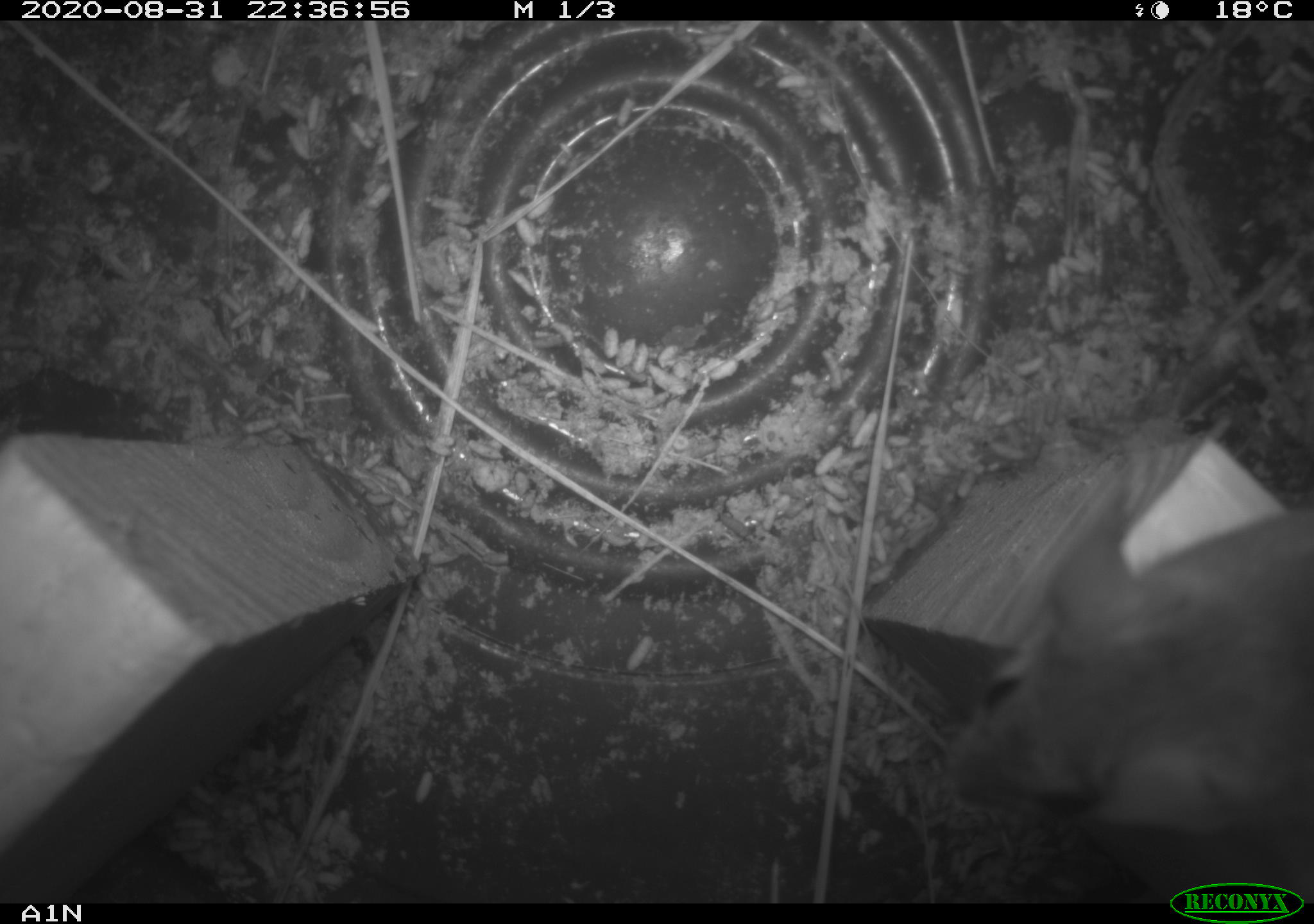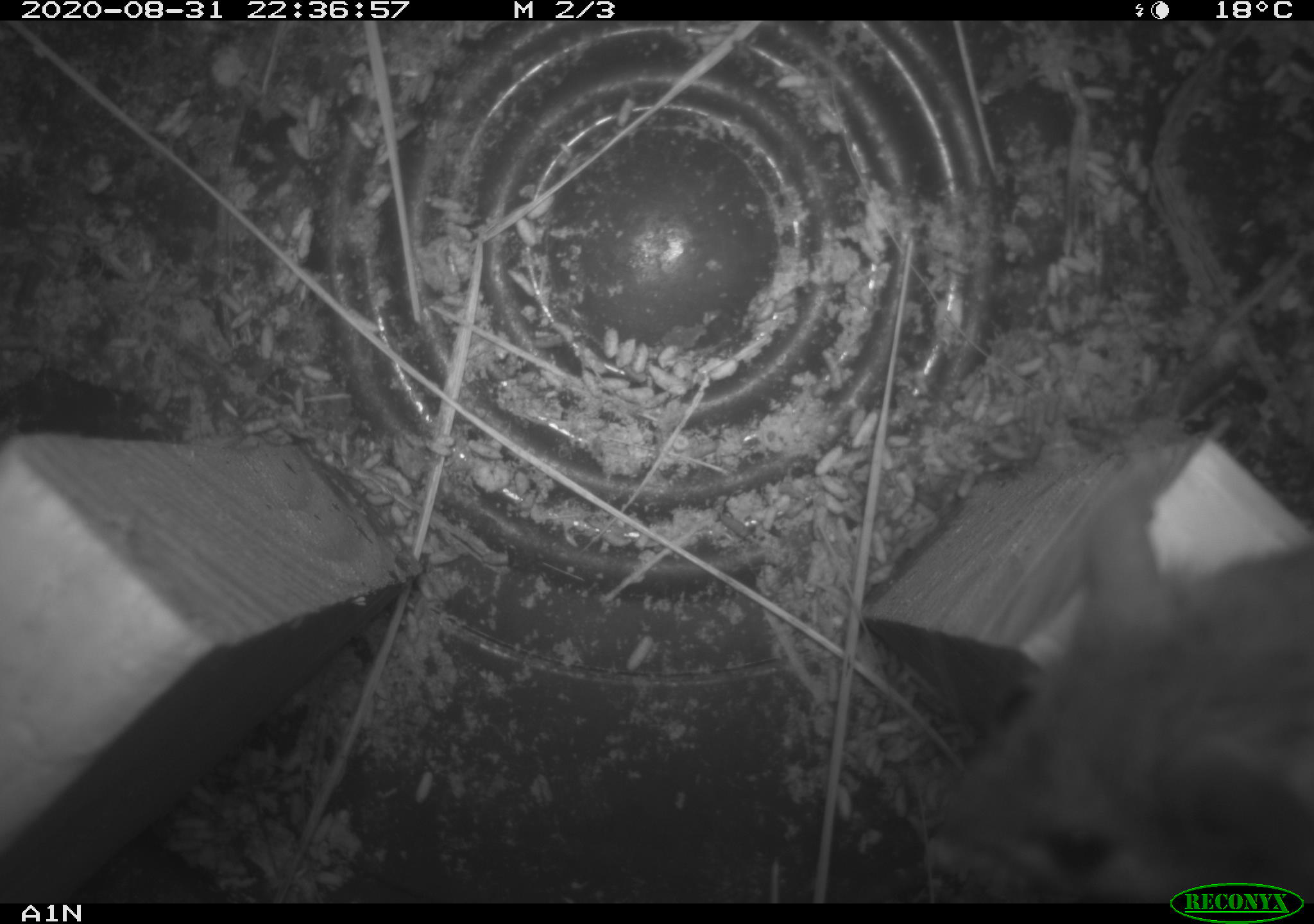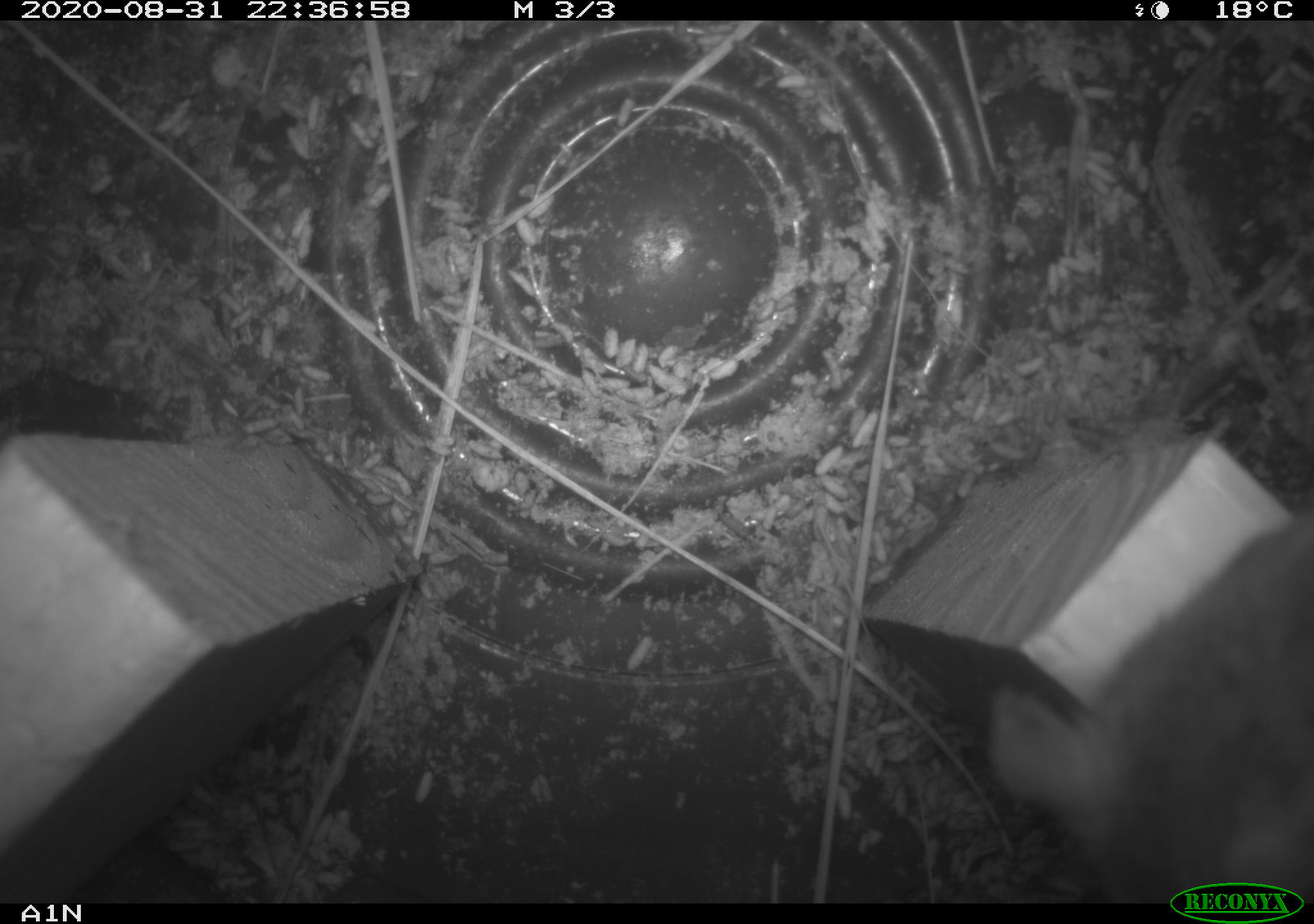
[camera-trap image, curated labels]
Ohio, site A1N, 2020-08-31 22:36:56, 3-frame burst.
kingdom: Animalia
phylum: Chordata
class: Mammalia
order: Rodentia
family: Cricetidae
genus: Peromyscus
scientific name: Peromyscus leucopus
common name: white-footed mouse